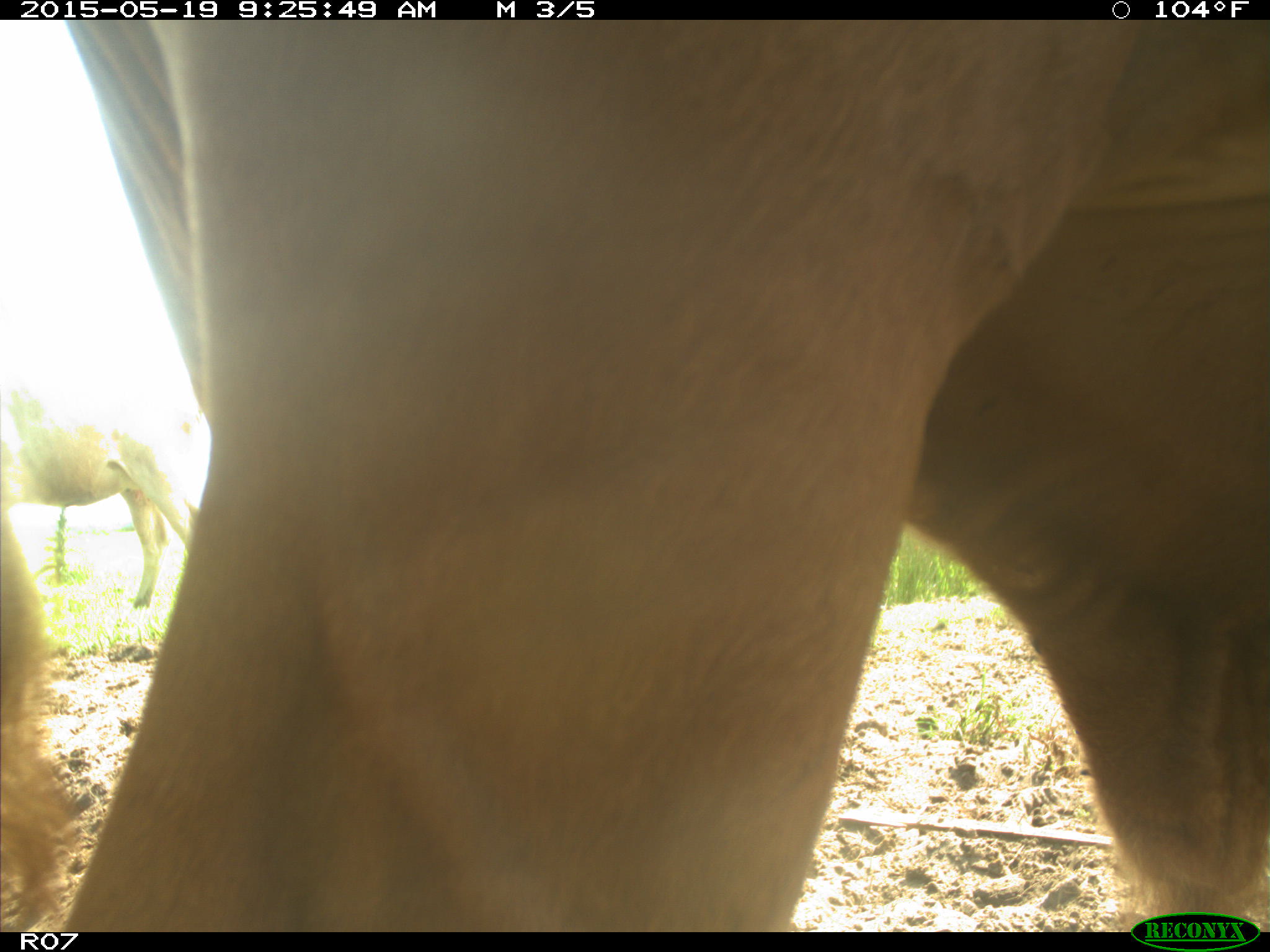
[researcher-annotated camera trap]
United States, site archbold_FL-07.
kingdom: Animalia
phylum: Chordata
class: Mammalia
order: Artiodactyla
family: Bovidae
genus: Bos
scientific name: Bos taurus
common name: domestic cow